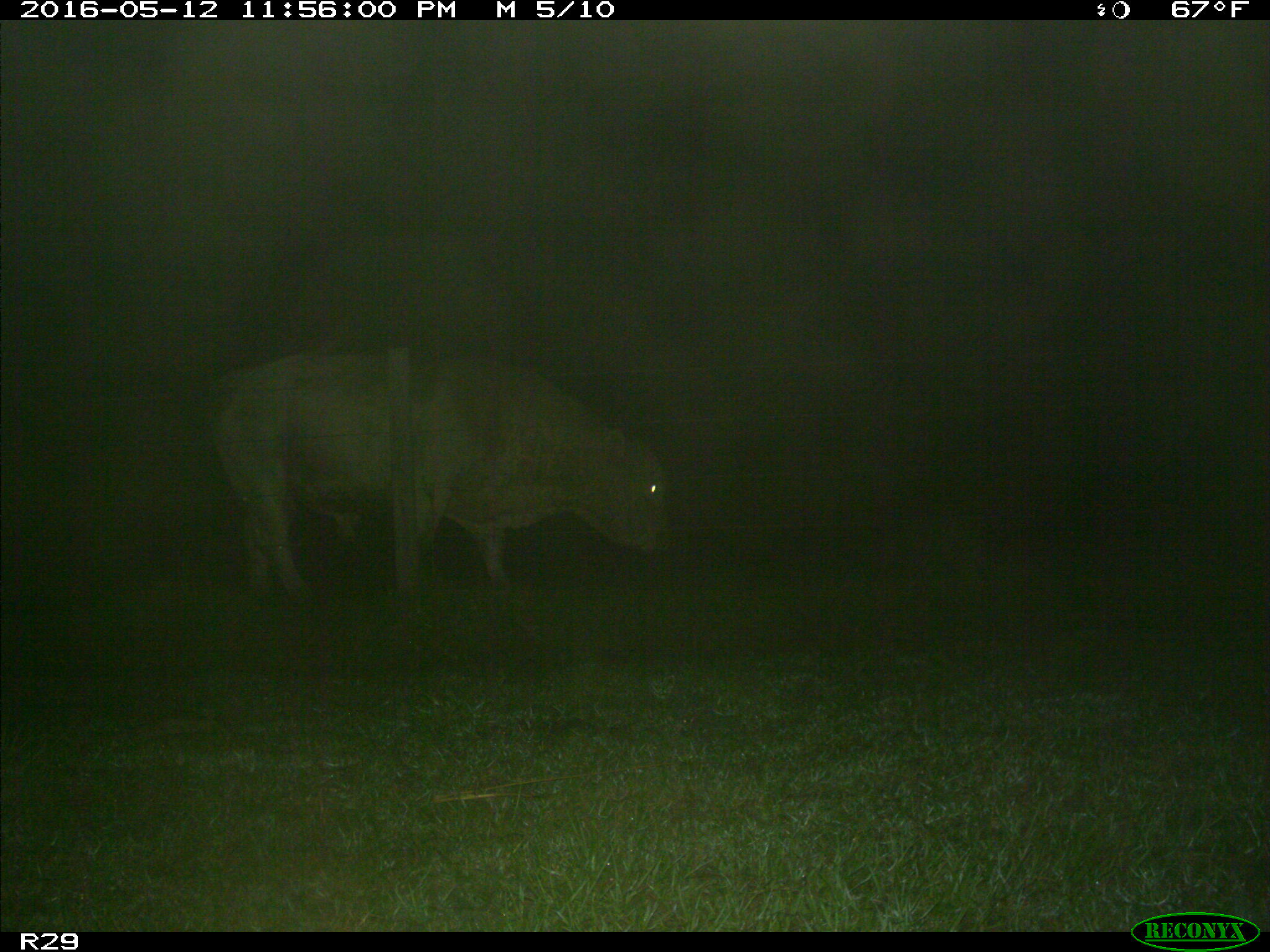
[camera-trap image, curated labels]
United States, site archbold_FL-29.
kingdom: Animalia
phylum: Chordata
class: Mammalia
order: Artiodactyla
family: Bovidae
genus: Bos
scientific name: Bos taurus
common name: domestic cow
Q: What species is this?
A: Bos taurus (domestic cow).